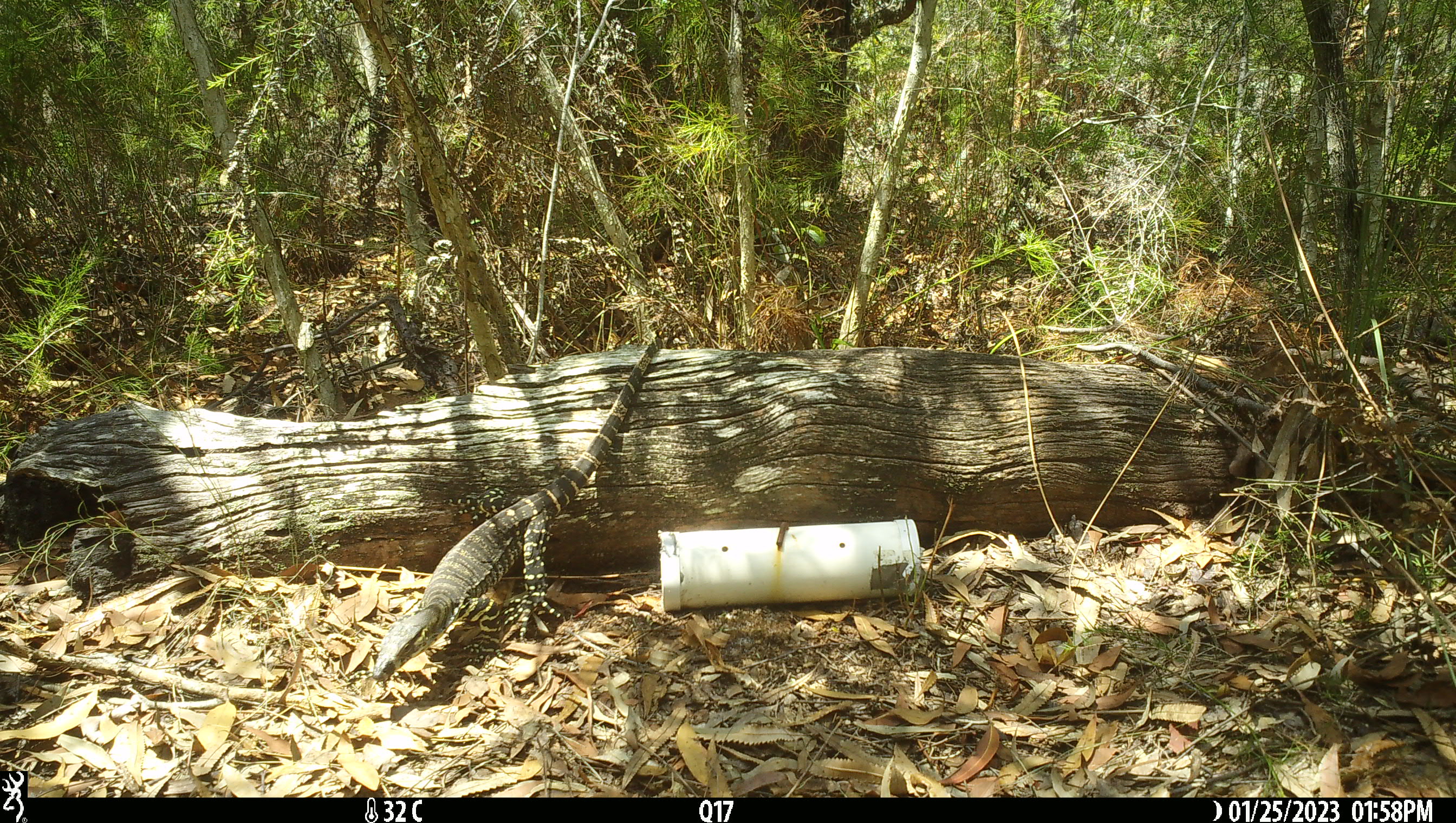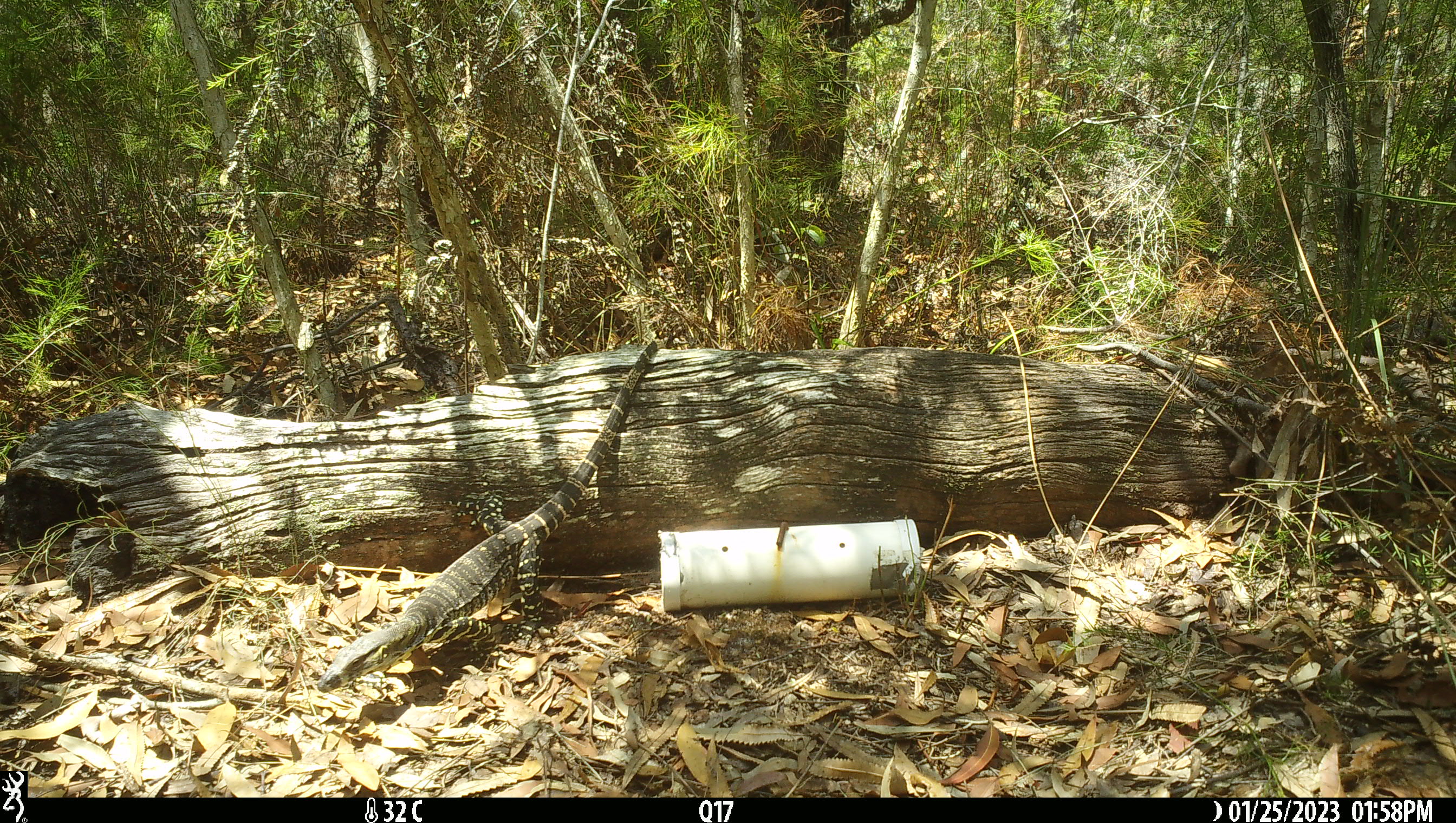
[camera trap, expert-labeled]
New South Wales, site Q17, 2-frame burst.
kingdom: Animalia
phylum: Chordata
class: Reptilia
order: Squamata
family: Varanidae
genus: Varanus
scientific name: Varanus varius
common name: lace monitor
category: goanna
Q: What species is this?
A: Goanna (lace monitor) (Varanus varius).